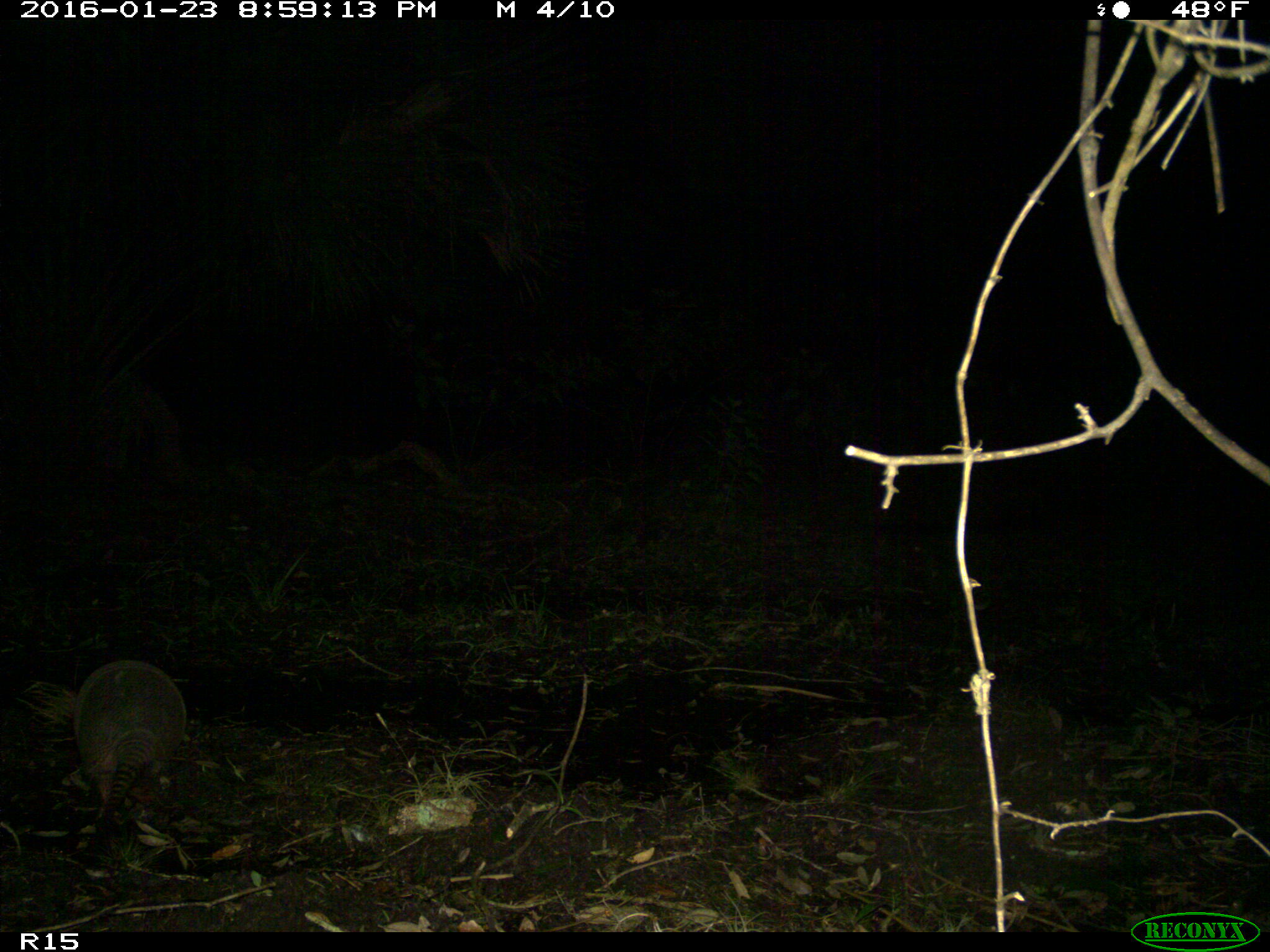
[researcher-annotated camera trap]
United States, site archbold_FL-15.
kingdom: Animalia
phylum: Chordata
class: Mammalia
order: Cingulata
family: Dasypodidae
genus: Dasypus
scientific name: Dasypus novemcinctus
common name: nine-banded armadillo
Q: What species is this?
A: Dasypus novemcinctus (nine-banded armadillo).